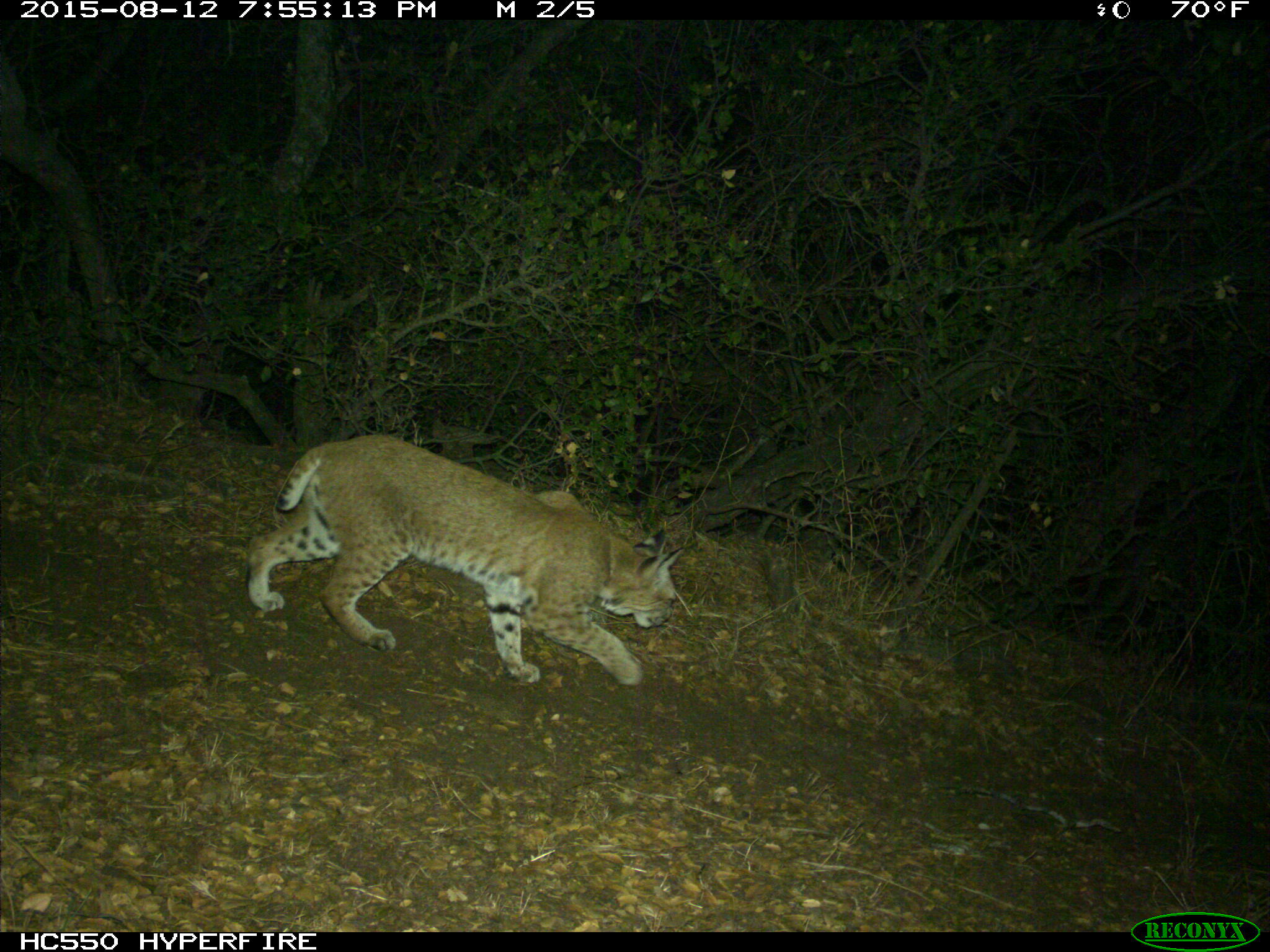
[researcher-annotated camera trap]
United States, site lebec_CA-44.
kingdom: Animalia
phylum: Chordata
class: Mammalia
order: Carnivora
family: Felidae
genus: Lynx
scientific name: Lynx rufus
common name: bobcat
Lynx rufus (bobcat).